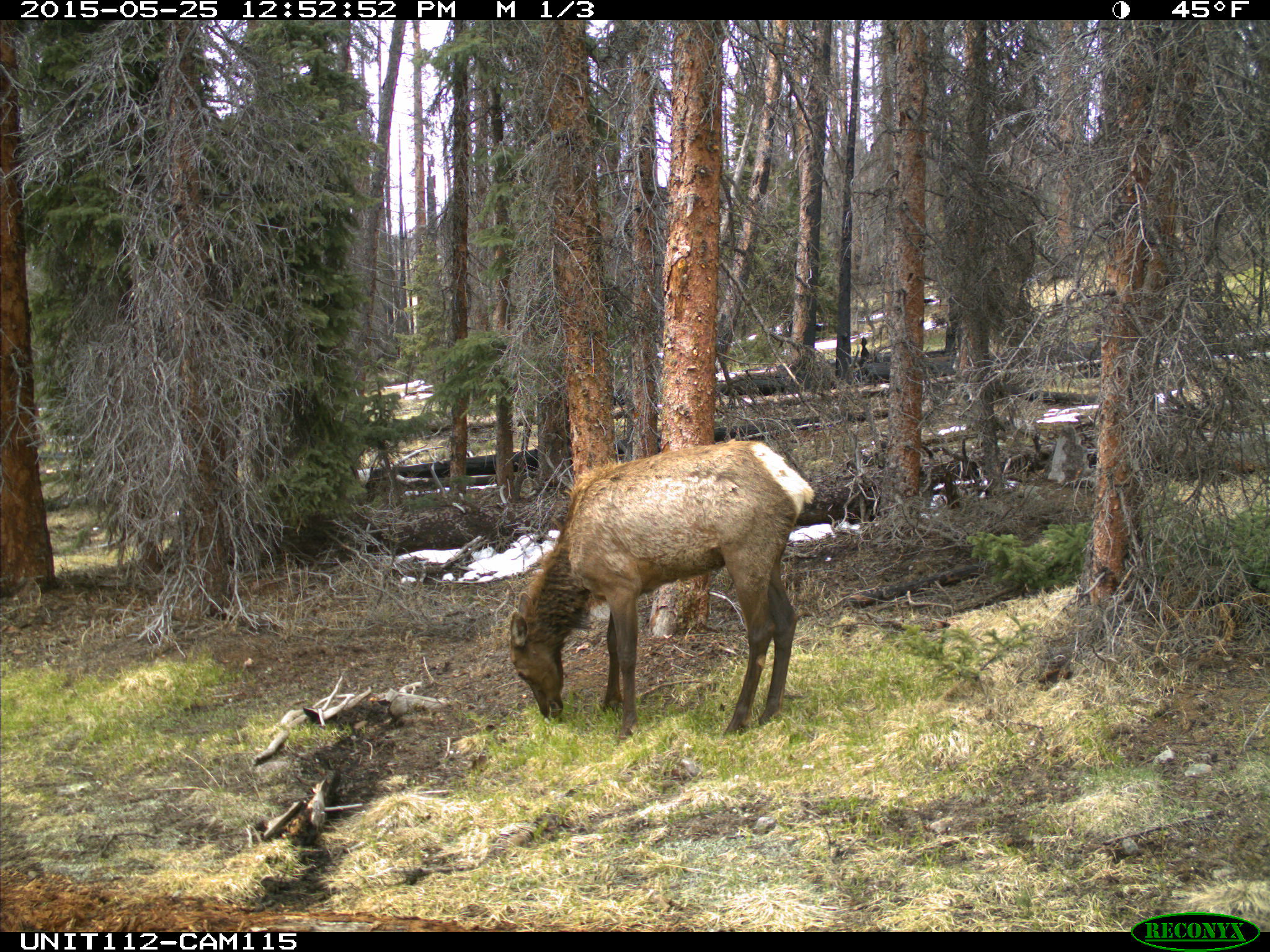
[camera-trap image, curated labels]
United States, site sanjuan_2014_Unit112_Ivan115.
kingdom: Animalia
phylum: Chordata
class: Mammalia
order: Artiodactyla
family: Cervidae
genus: Cervus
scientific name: Cervus elaphus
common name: red deer